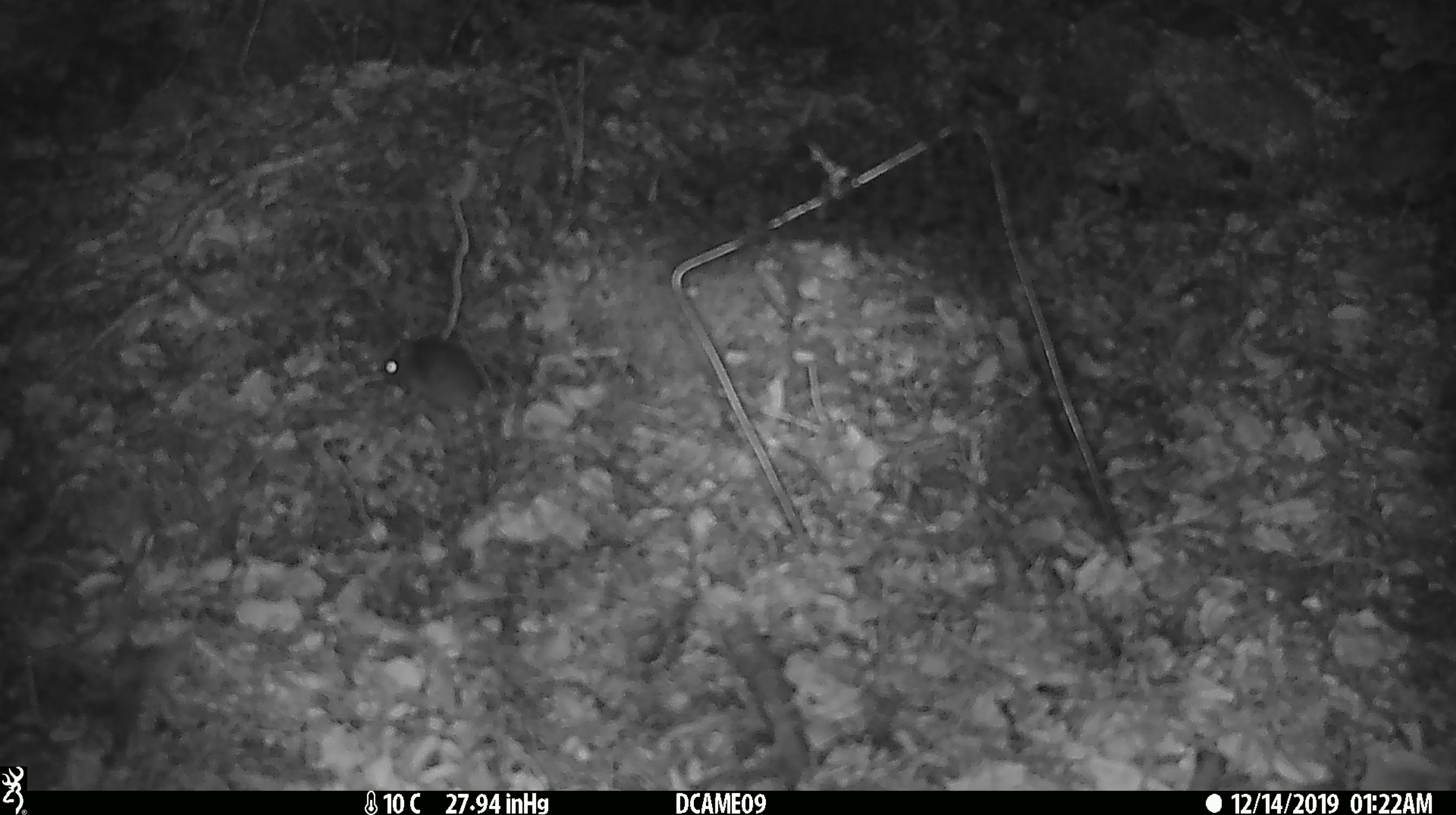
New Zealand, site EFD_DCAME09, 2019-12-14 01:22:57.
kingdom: Animalia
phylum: Chordata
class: Mammalia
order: Rodentia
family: Muridae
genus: Mus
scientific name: Mus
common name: mouse